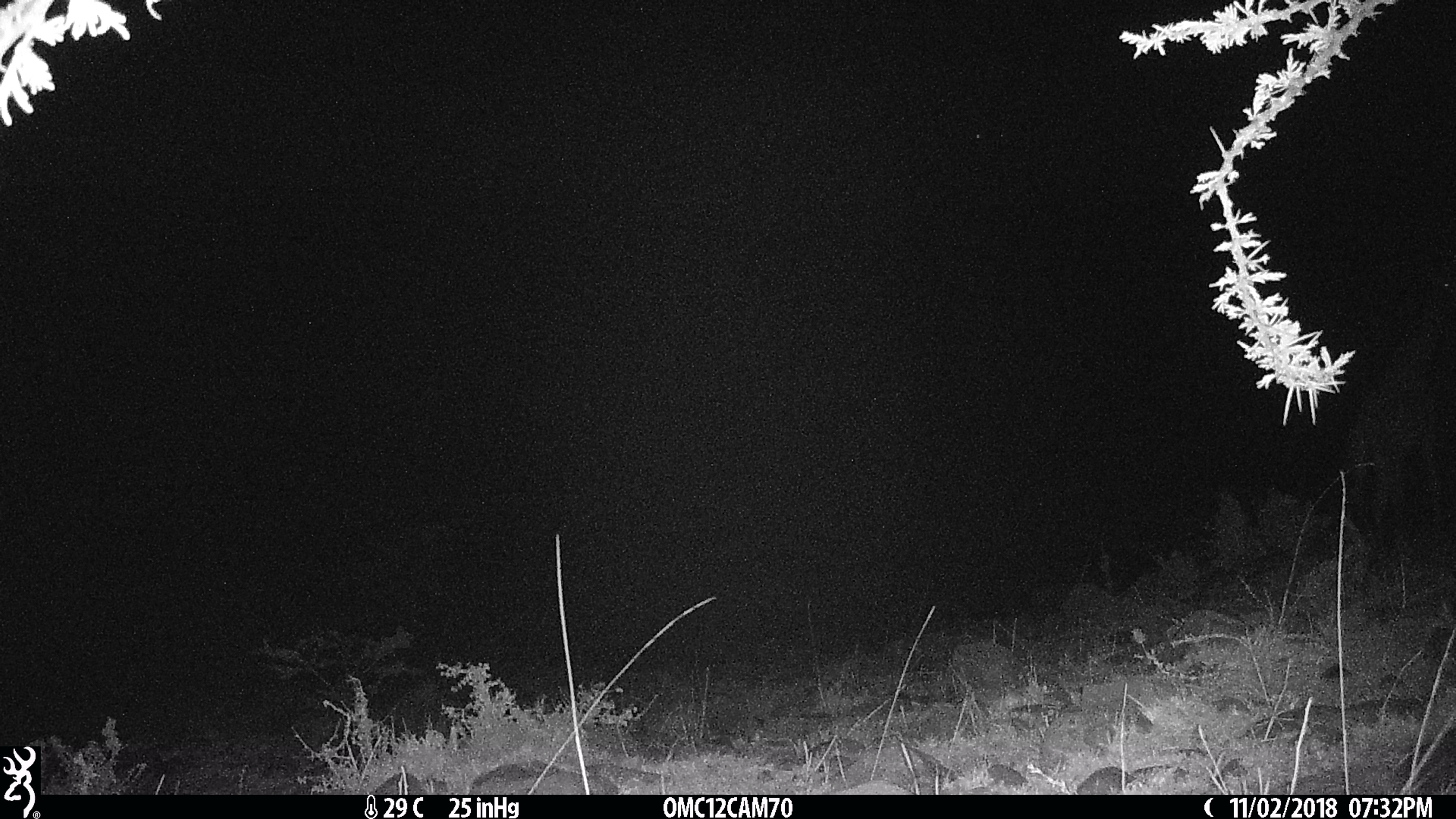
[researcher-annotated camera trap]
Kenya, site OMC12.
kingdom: Animalia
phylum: Chordata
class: Mammalia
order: Artiodactyla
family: Giraffidae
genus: Giraffa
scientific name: Giraffa camelopardalis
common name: northern giraffe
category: giraffe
Giraffe (northern giraffe) (Giraffa camelopardalis).